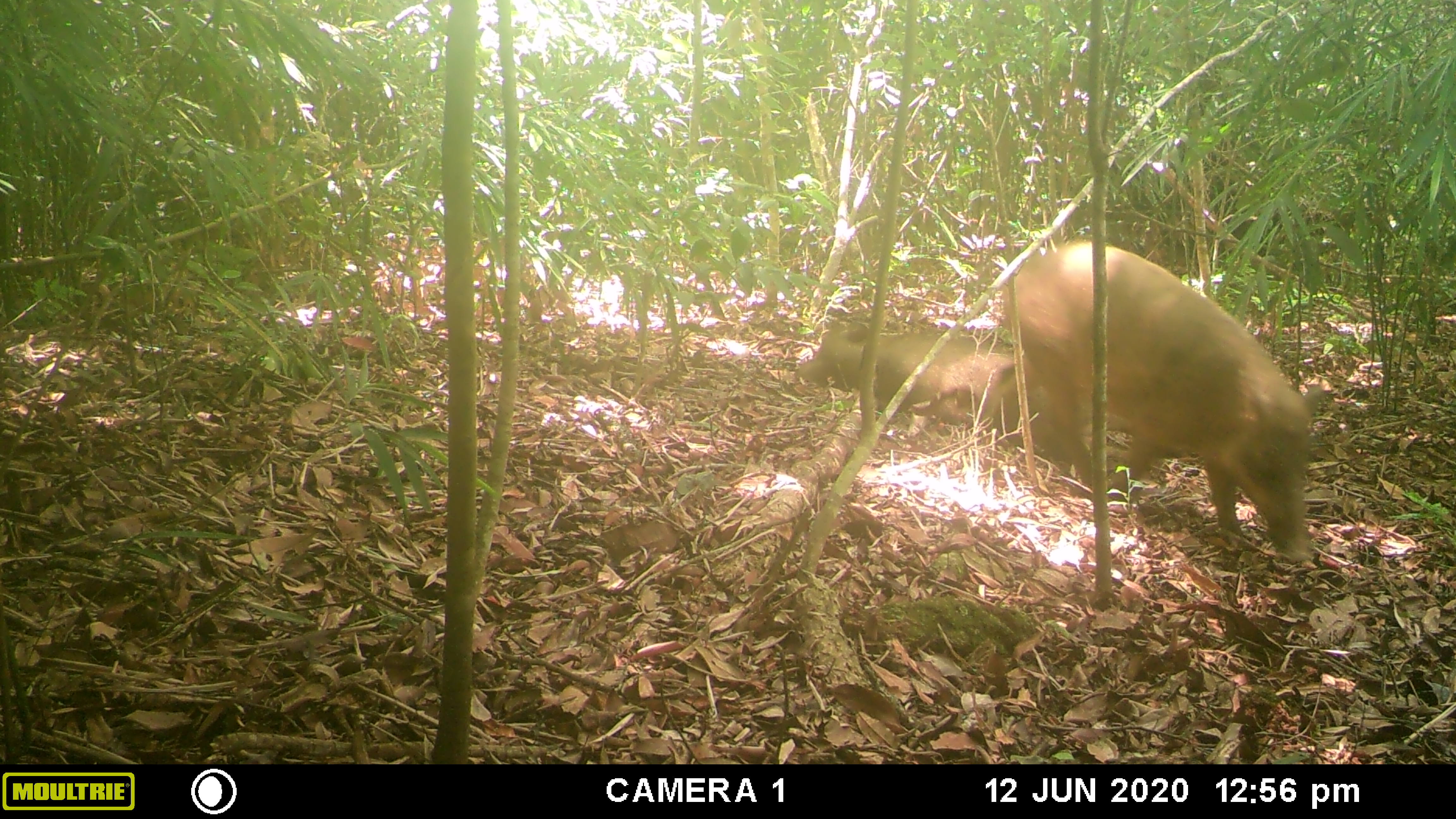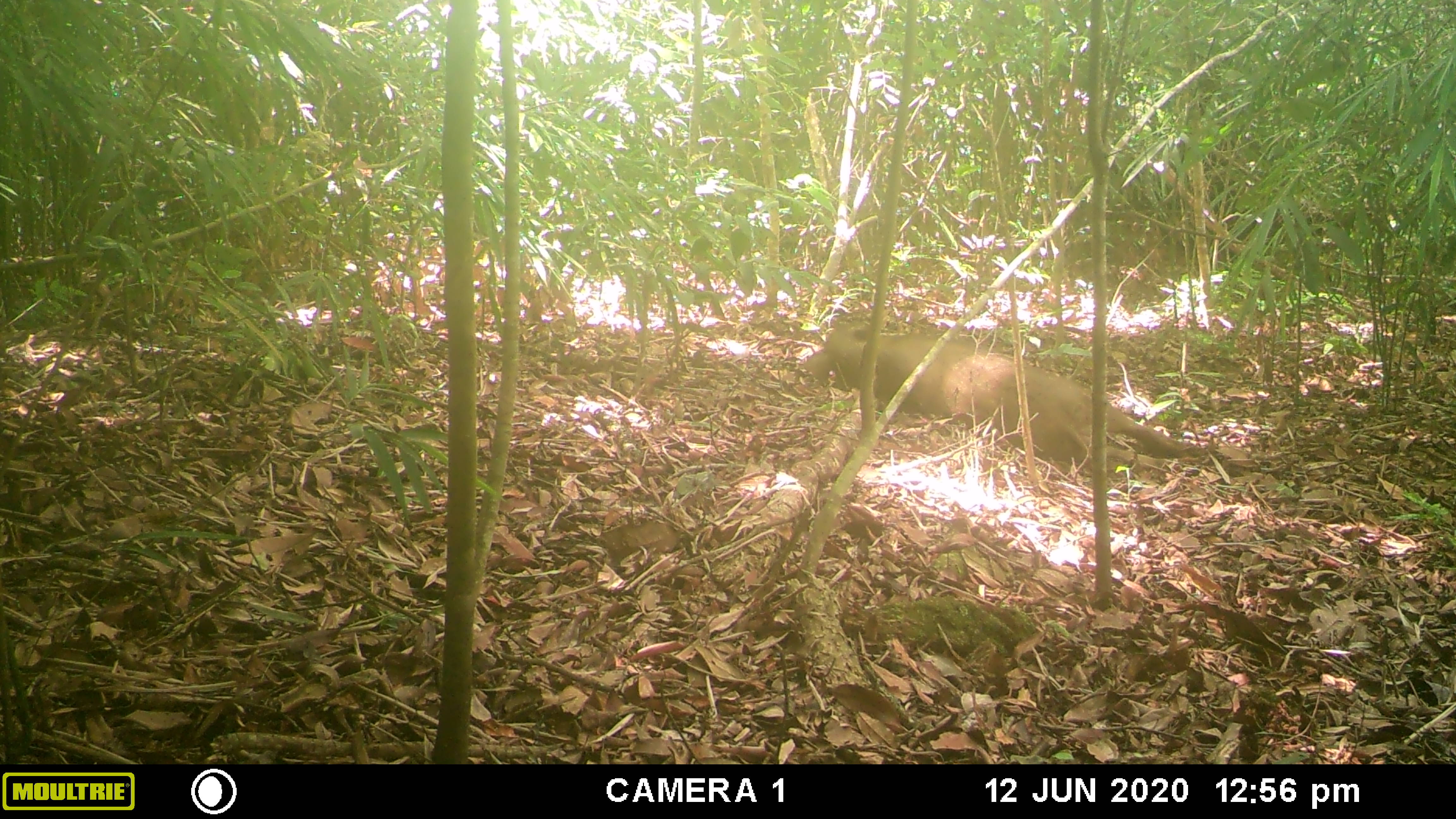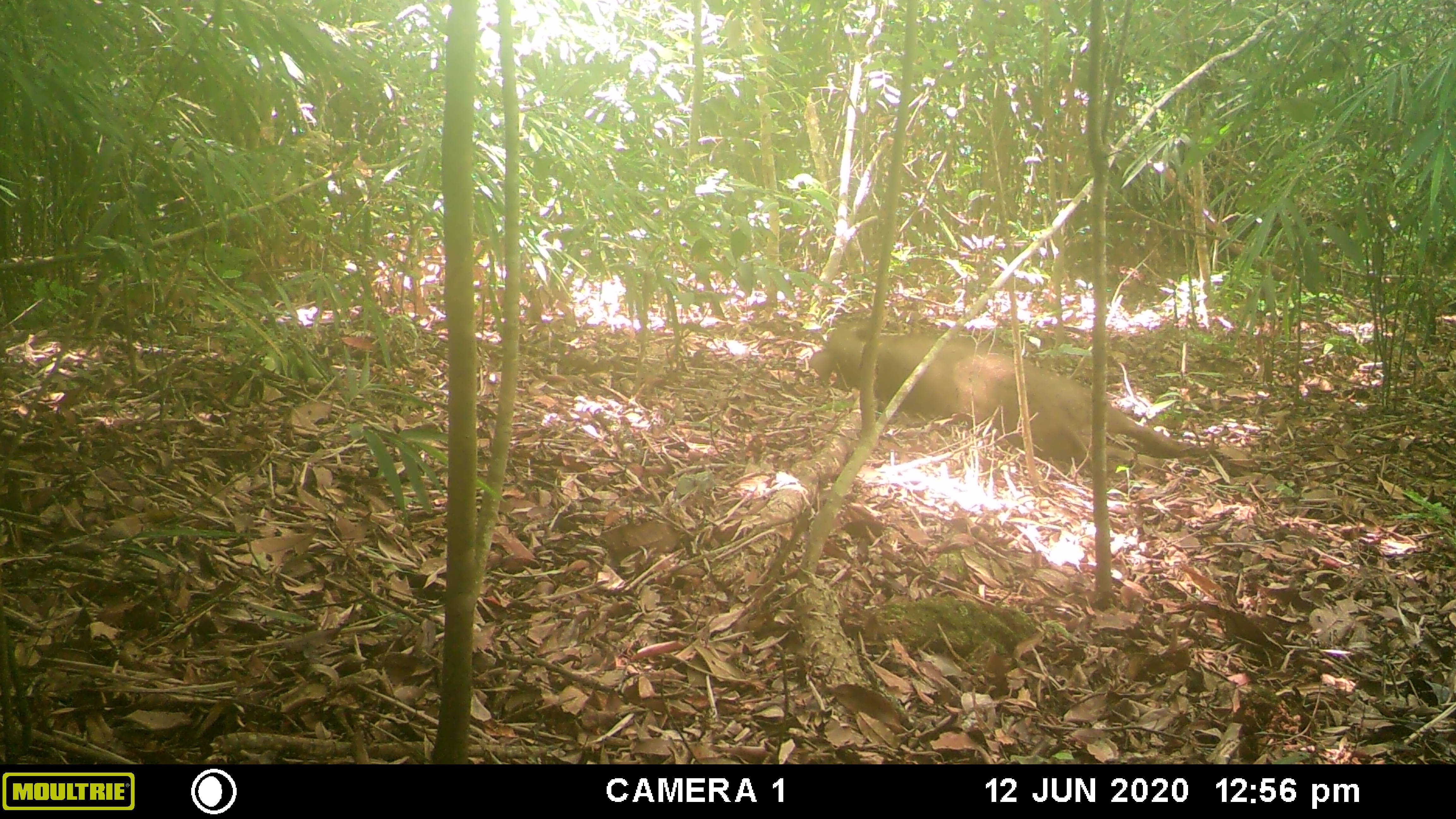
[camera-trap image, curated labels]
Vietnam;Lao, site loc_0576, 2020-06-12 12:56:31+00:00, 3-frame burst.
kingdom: Animalia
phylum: Chordata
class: Mammalia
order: Artiodactyla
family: Suidae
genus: Sus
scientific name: Sus scrofa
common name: eurasian wild pig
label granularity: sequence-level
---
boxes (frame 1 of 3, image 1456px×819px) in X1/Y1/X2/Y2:
eurasian wild pig: 997/240/1324/564; 794/317/1072/463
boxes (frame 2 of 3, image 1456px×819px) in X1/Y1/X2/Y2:
eurasian wild pig: 804/323/1185/470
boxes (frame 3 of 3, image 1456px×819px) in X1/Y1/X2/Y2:
eurasian wild pig: 809/318/1186/470